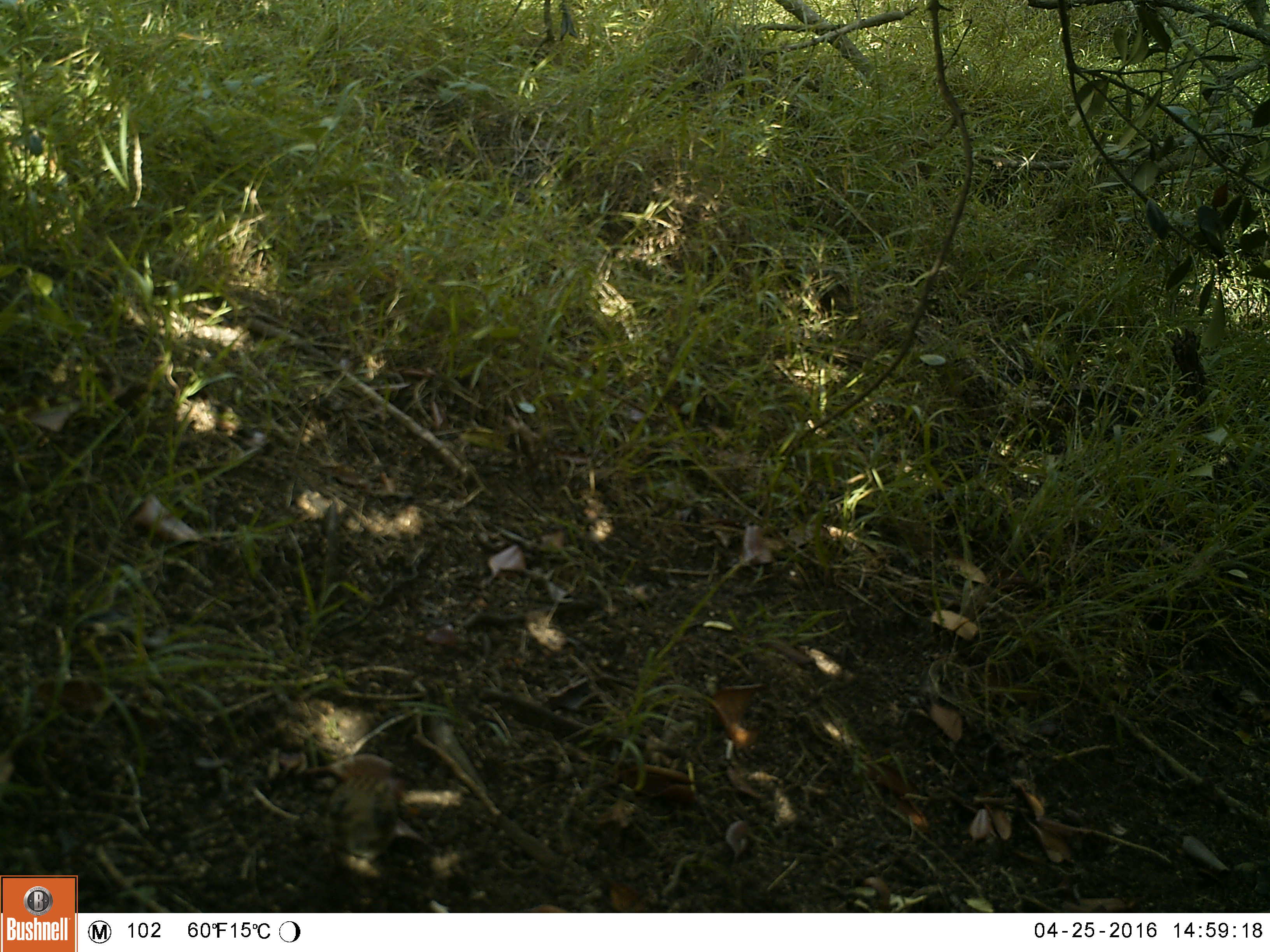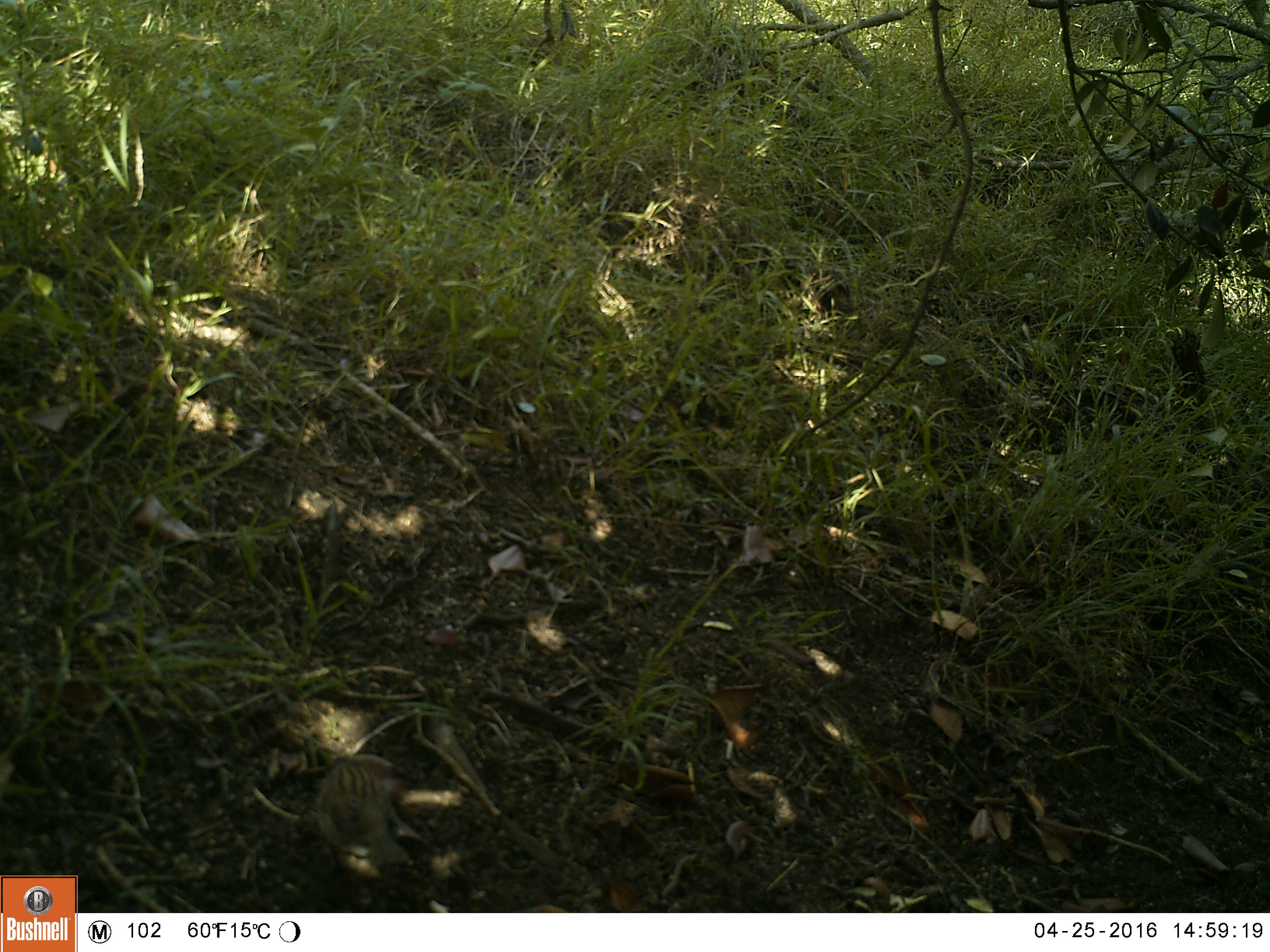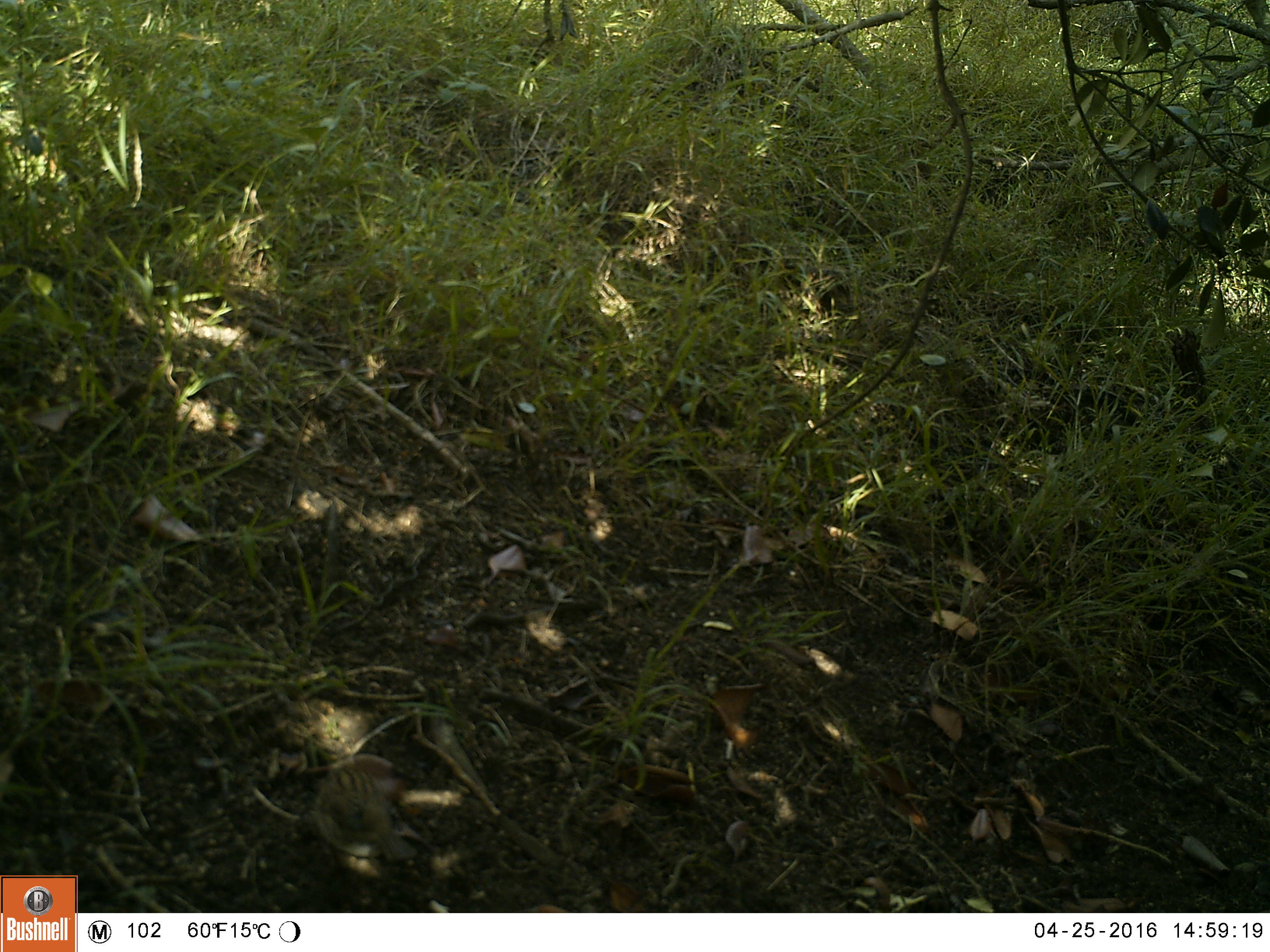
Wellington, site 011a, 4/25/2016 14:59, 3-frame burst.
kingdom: Animalia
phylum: Chordata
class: Aves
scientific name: Aves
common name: bird